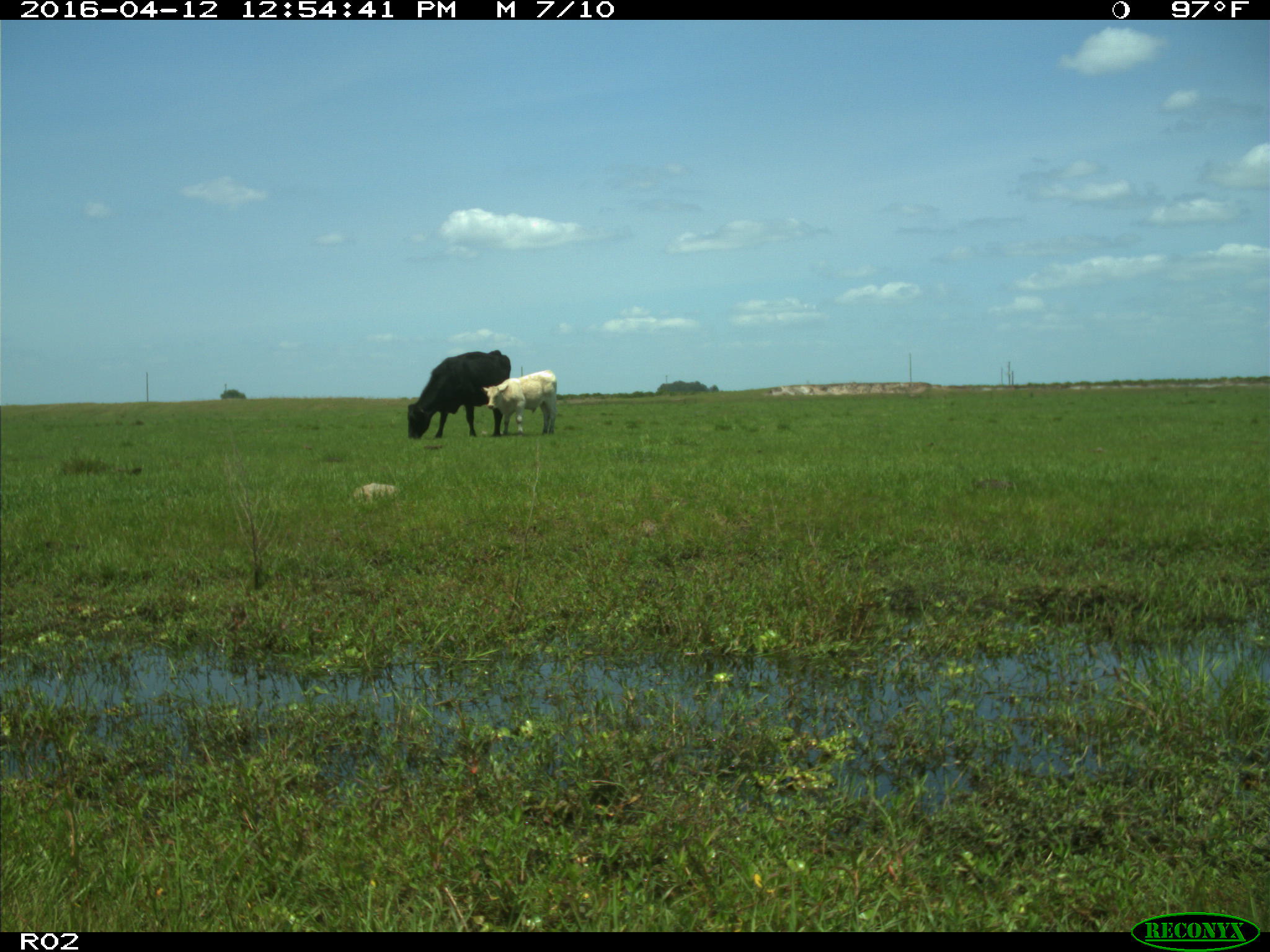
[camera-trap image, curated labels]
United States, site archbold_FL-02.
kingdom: Animalia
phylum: Chordata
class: Mammalia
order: Artiodactyla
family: Bovidae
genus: Bos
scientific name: Bos taurus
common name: domestic cow